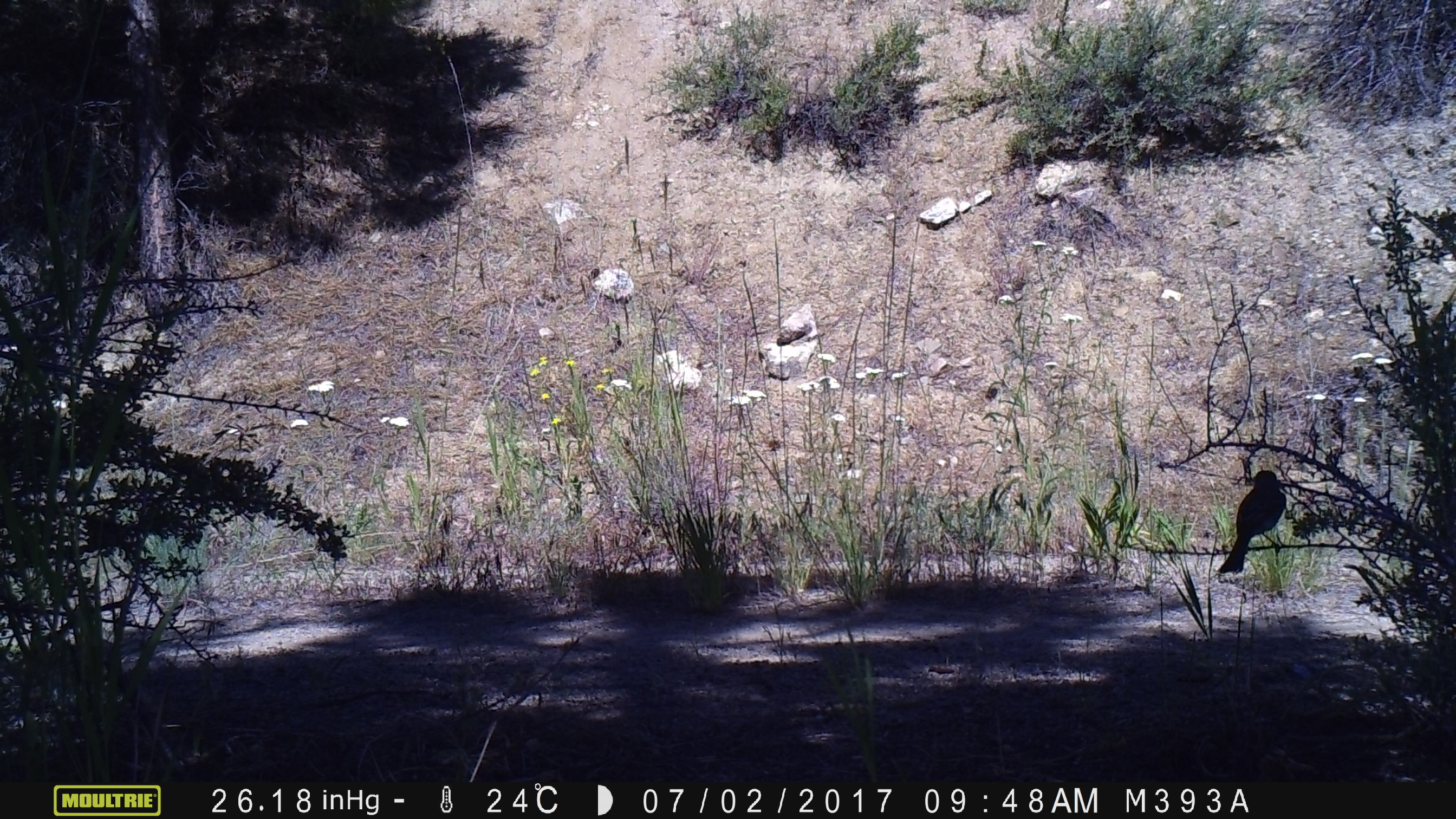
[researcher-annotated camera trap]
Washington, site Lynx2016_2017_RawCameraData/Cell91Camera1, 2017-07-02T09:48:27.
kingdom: Animalia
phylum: Chordata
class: Aves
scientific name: Aves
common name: birds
Aves (birds). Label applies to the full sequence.